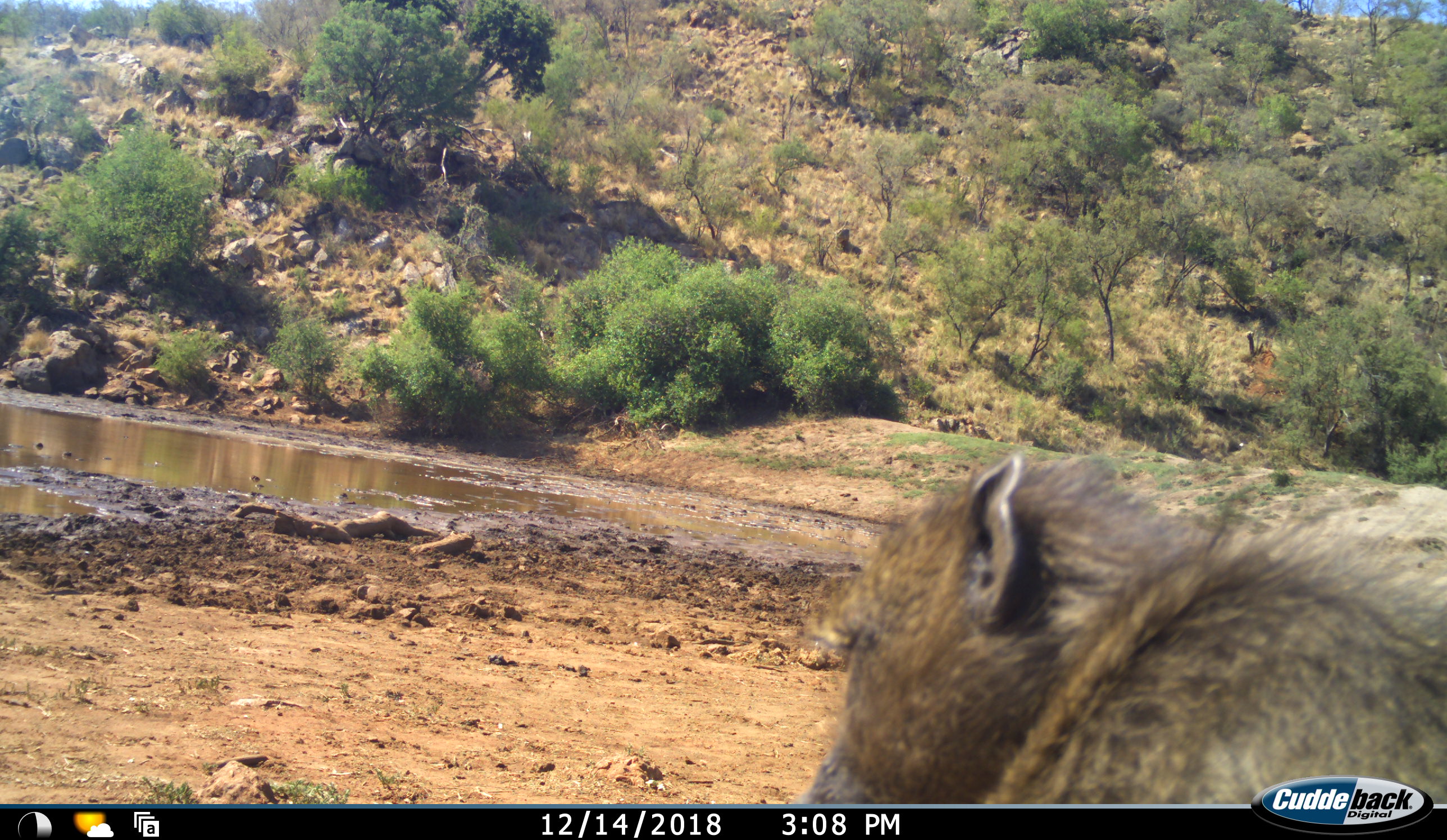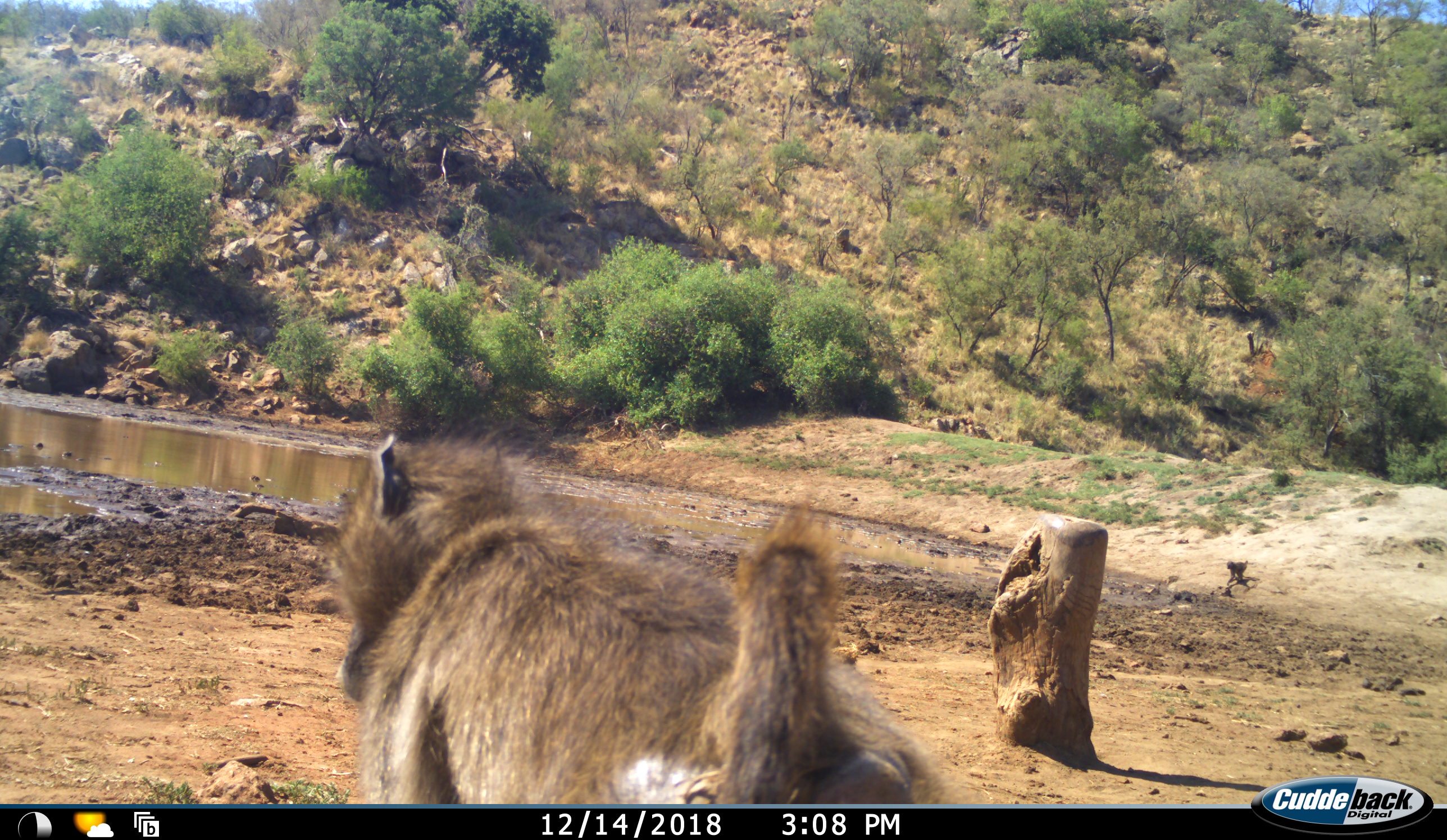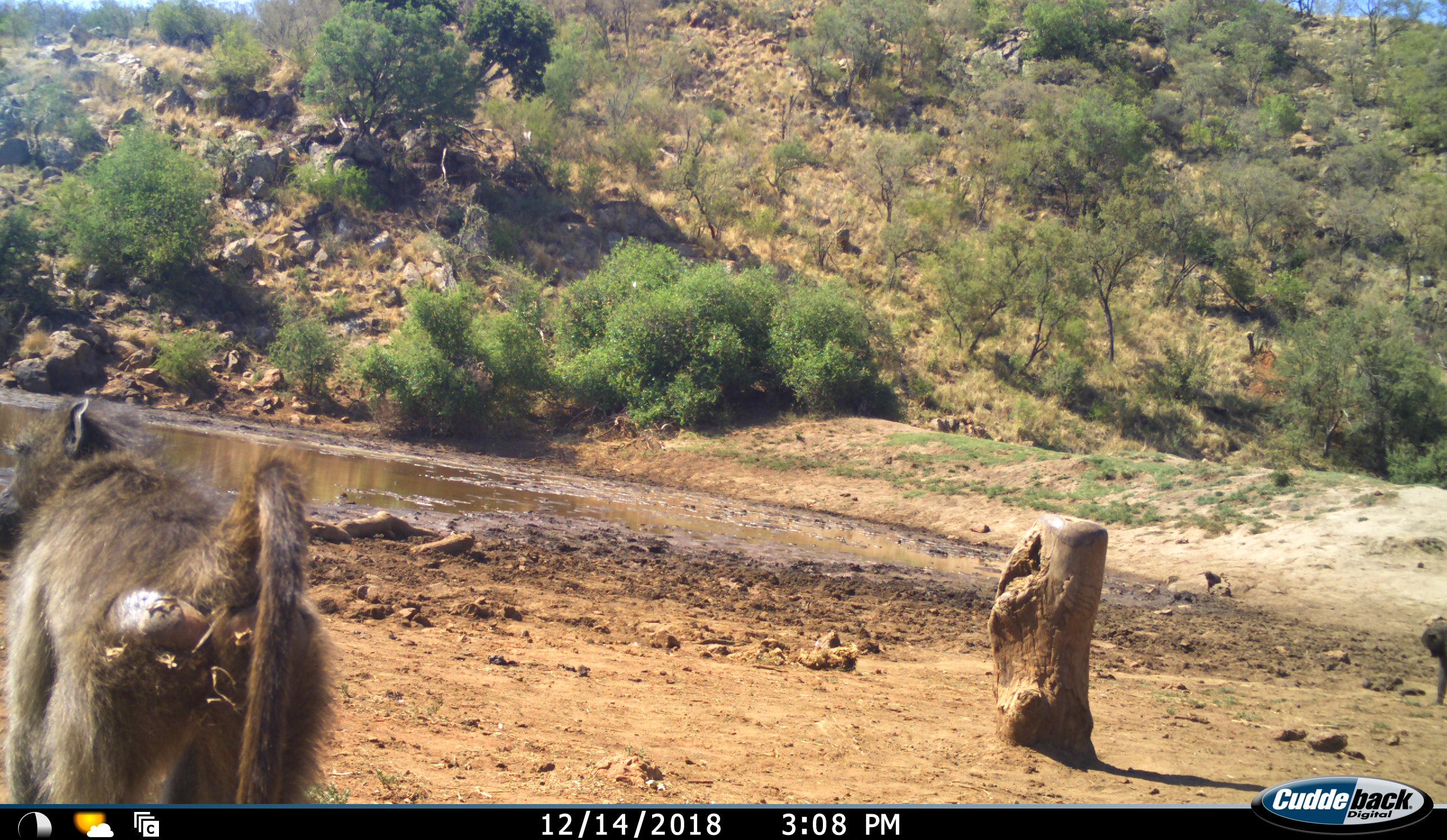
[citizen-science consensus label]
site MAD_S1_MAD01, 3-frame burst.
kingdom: Animalia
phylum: Chordata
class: Mammalia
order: Primates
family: Cercopithecidae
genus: Papio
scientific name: Papio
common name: baboon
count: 3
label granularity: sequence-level